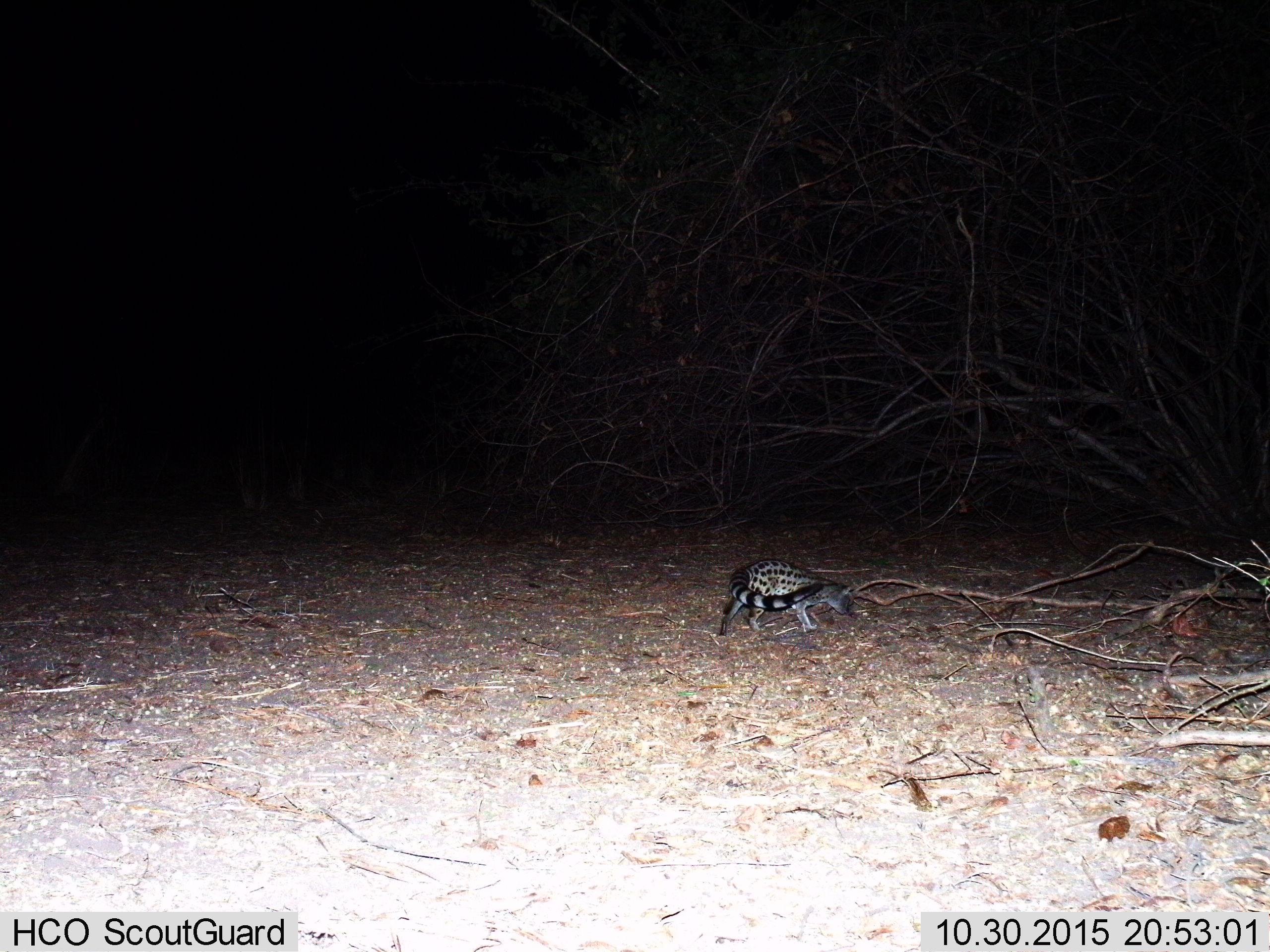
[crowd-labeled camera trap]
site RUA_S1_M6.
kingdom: Animalia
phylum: Chordata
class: Mammalia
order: Carnivora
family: Viverridae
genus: Genetta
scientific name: Genetta genetta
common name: small-spotted genet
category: genetcommonsmallspotted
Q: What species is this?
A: Genetcommonsmallspotted (small-spotted genet) (Genetta genetta).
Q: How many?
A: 1.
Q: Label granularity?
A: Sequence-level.